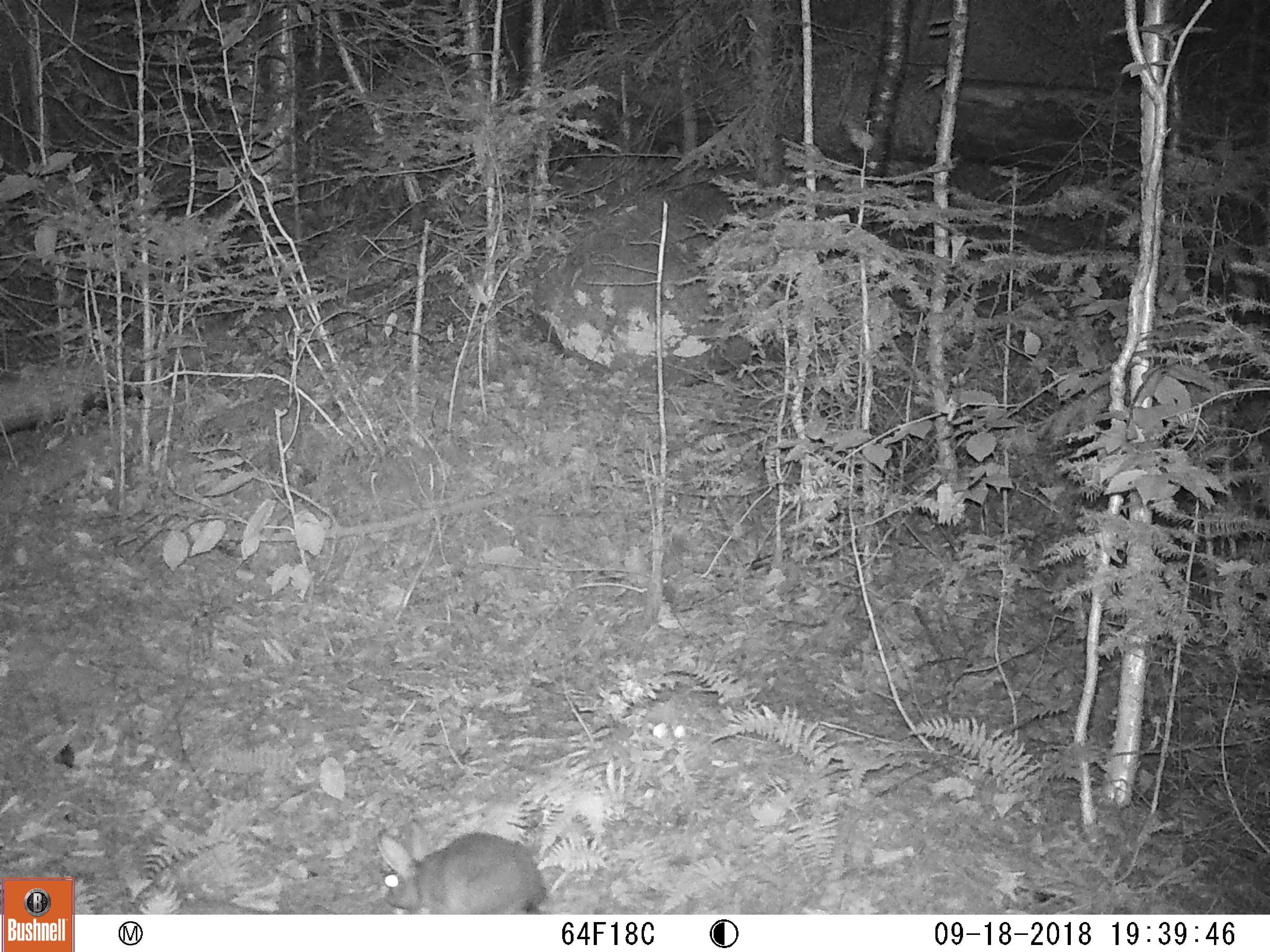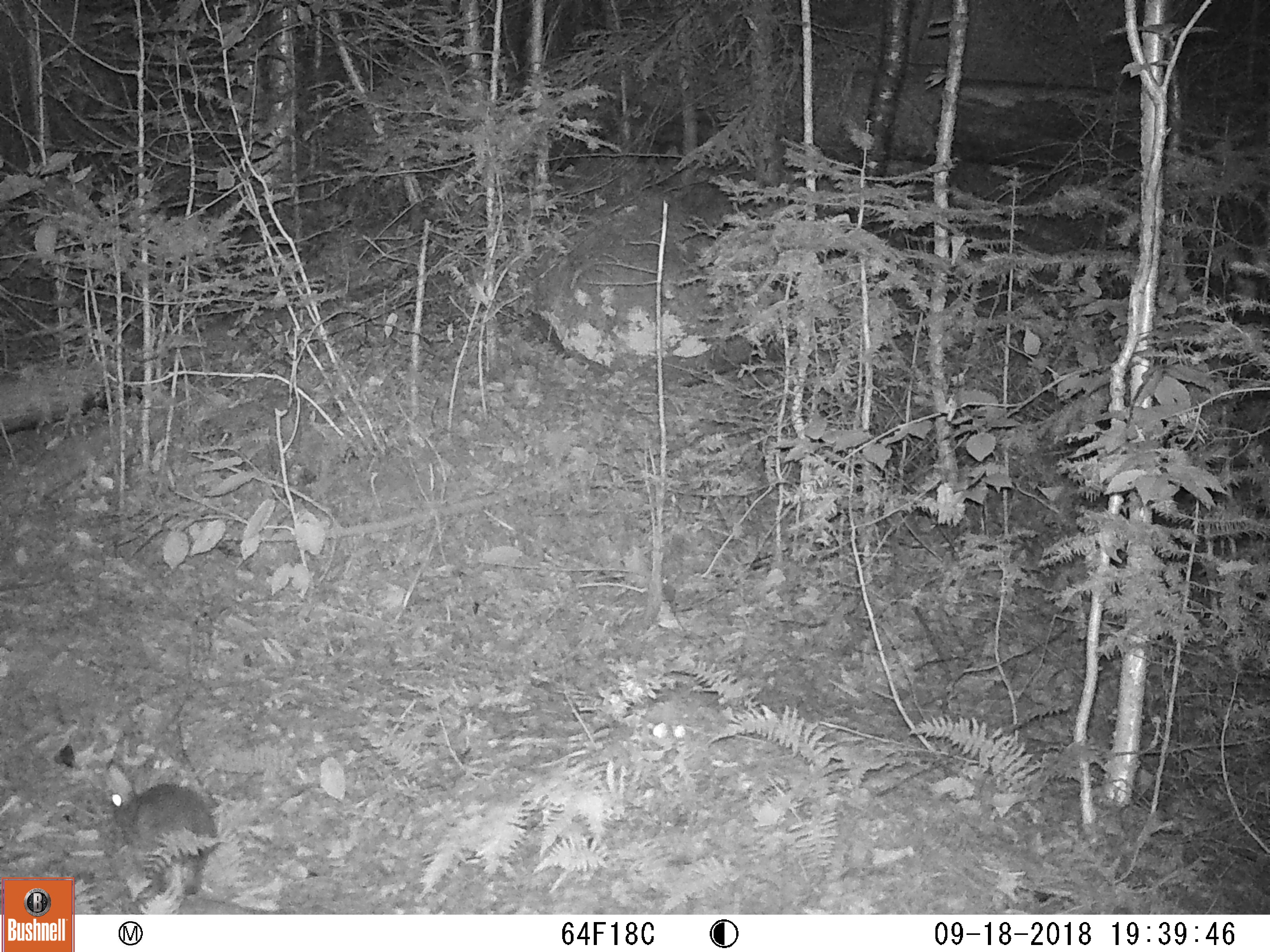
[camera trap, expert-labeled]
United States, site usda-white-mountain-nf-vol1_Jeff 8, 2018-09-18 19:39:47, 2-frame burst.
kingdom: Animalia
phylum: Chordata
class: Mammalia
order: Lagomorpha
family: Leporidae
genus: Lepus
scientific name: Lepus americanus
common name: snowshoe hare